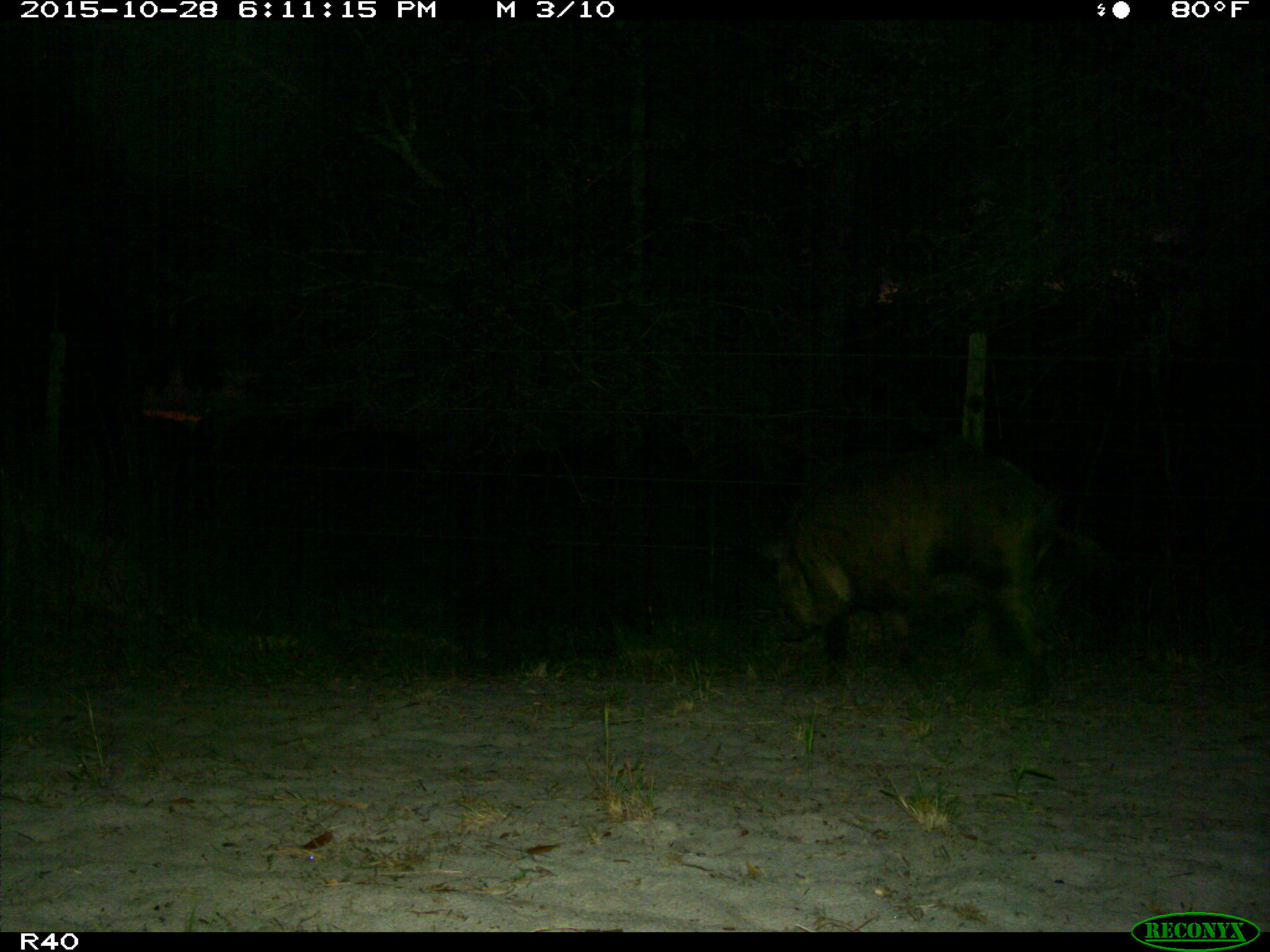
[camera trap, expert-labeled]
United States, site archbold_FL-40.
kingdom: Animalia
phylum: Chordata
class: Mammalia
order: Artiodactyla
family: Suidae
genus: Sus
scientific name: Sus scrofa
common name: wild boar